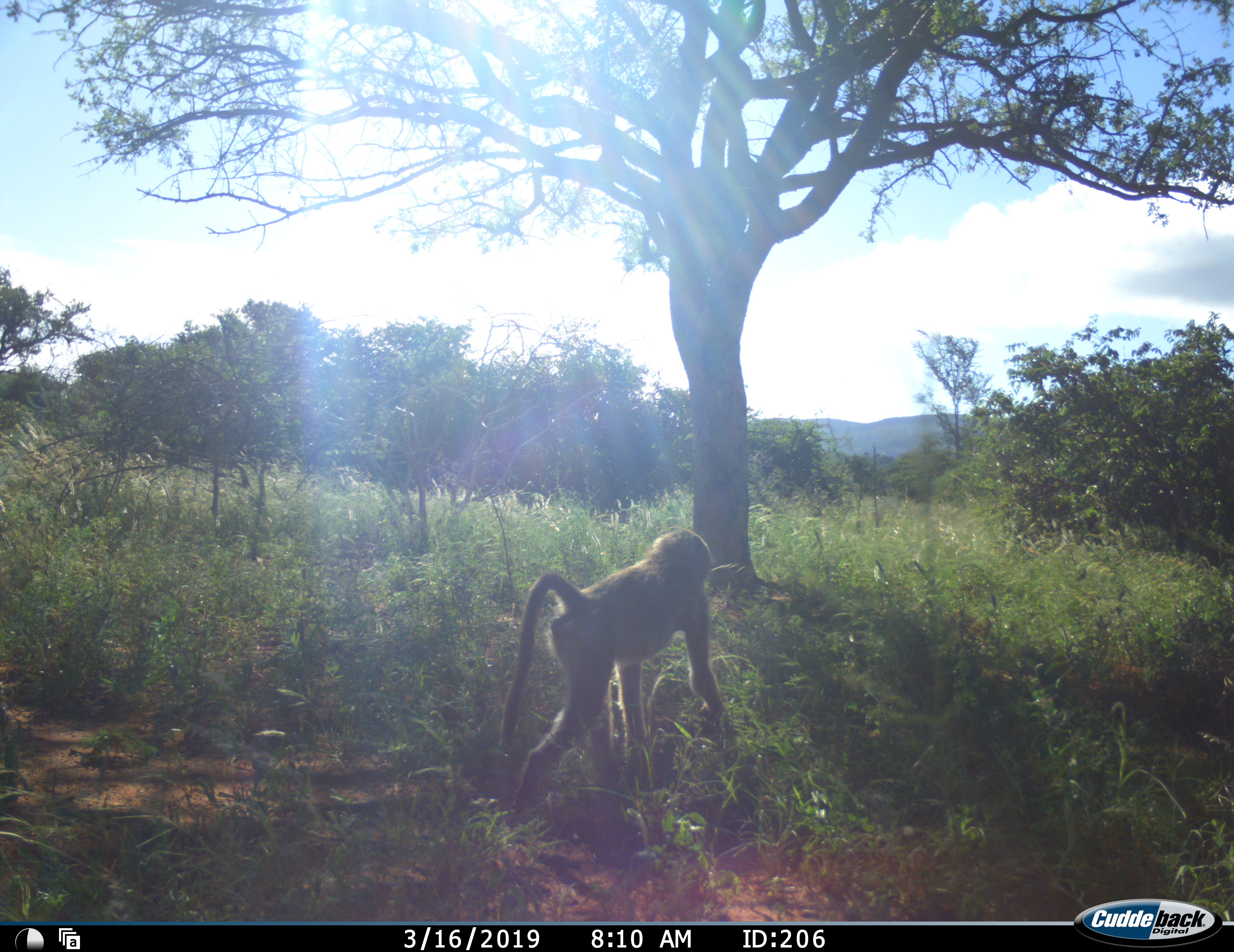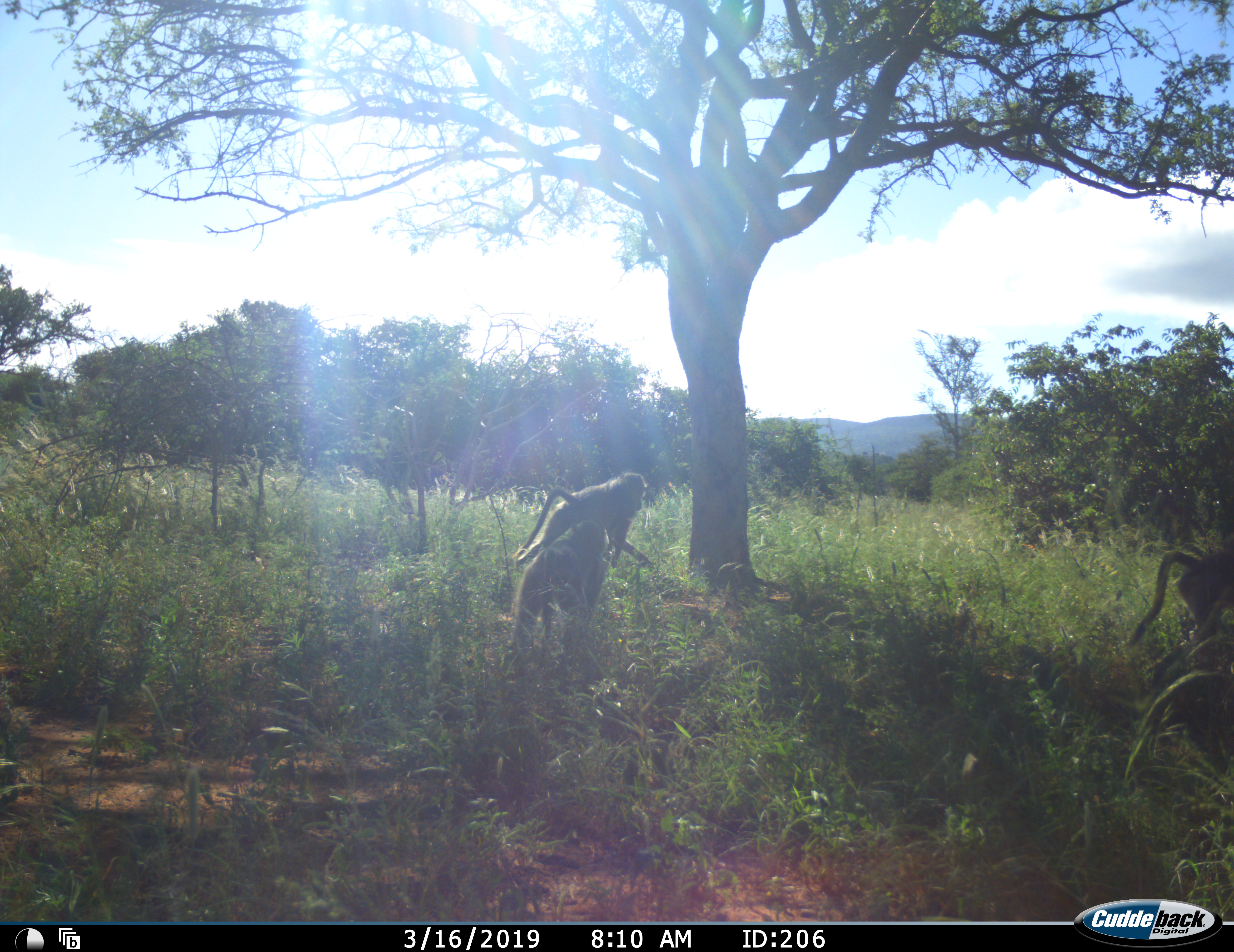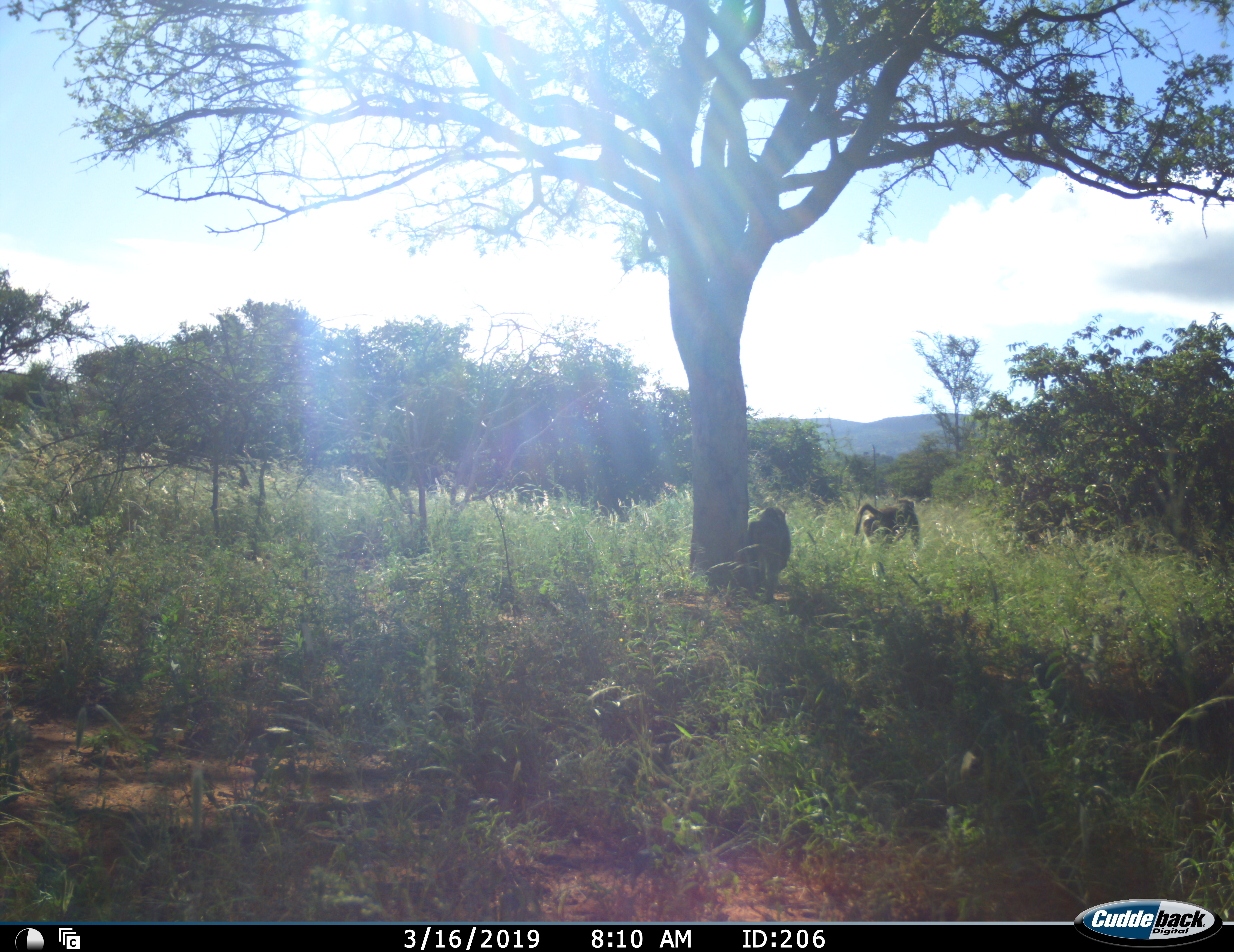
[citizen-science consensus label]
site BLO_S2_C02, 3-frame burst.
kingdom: Animalia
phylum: Chordata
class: Mammalia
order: Primates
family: Cercopithecidae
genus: Papio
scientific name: Papio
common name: baboon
Baboon (Papio), count 3. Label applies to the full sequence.